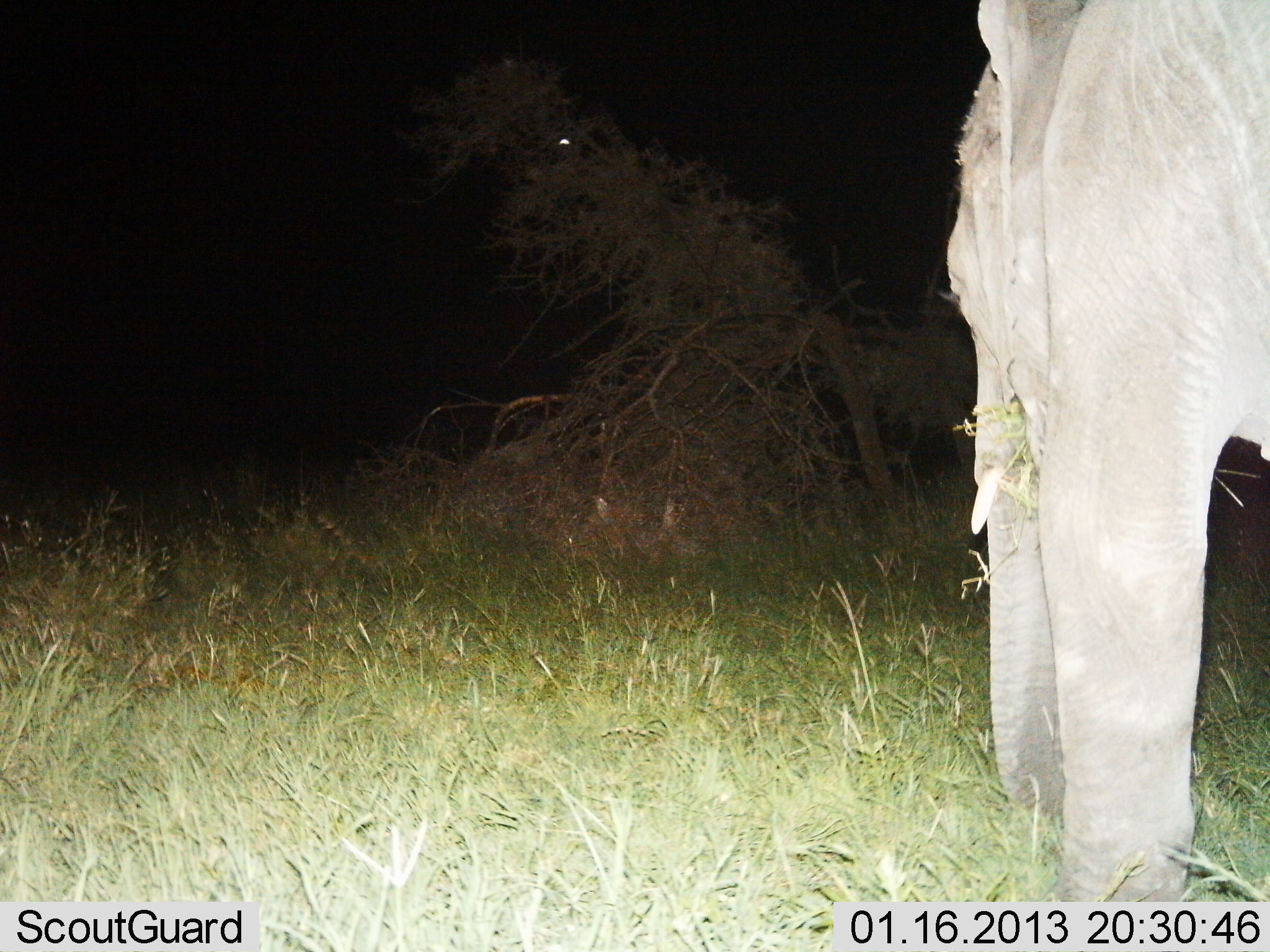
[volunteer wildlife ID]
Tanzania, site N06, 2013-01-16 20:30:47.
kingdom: Animalia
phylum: Chordata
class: Mammalia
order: Proboscidea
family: Elephantidae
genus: Loxodonta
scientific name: Loxodonta africana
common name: african bush elephant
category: elephant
Elephant (african bush elephant) (Loxodonta africana), count 1. Behavior (volunteer vote fractions): standing 53%, resting 3%, moving 0%, interacting 0%. Young present (vote fraction): 3%. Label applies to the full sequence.